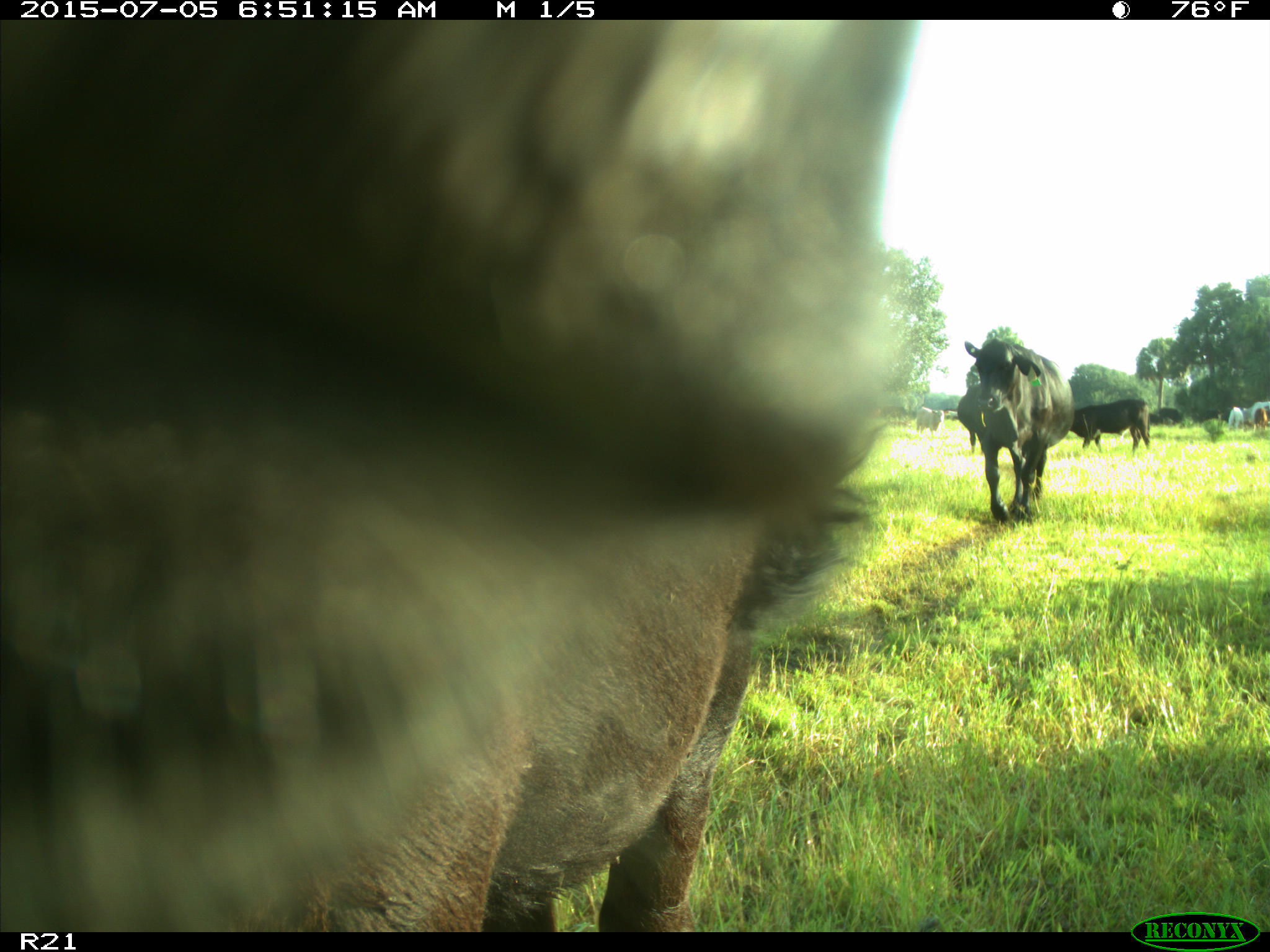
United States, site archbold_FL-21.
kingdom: Animalia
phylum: Chordata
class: Mammalia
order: Artiodactyla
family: Bovidae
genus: Bos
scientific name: Bos taurus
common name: domestic cow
Bos taurus (domestic cow).